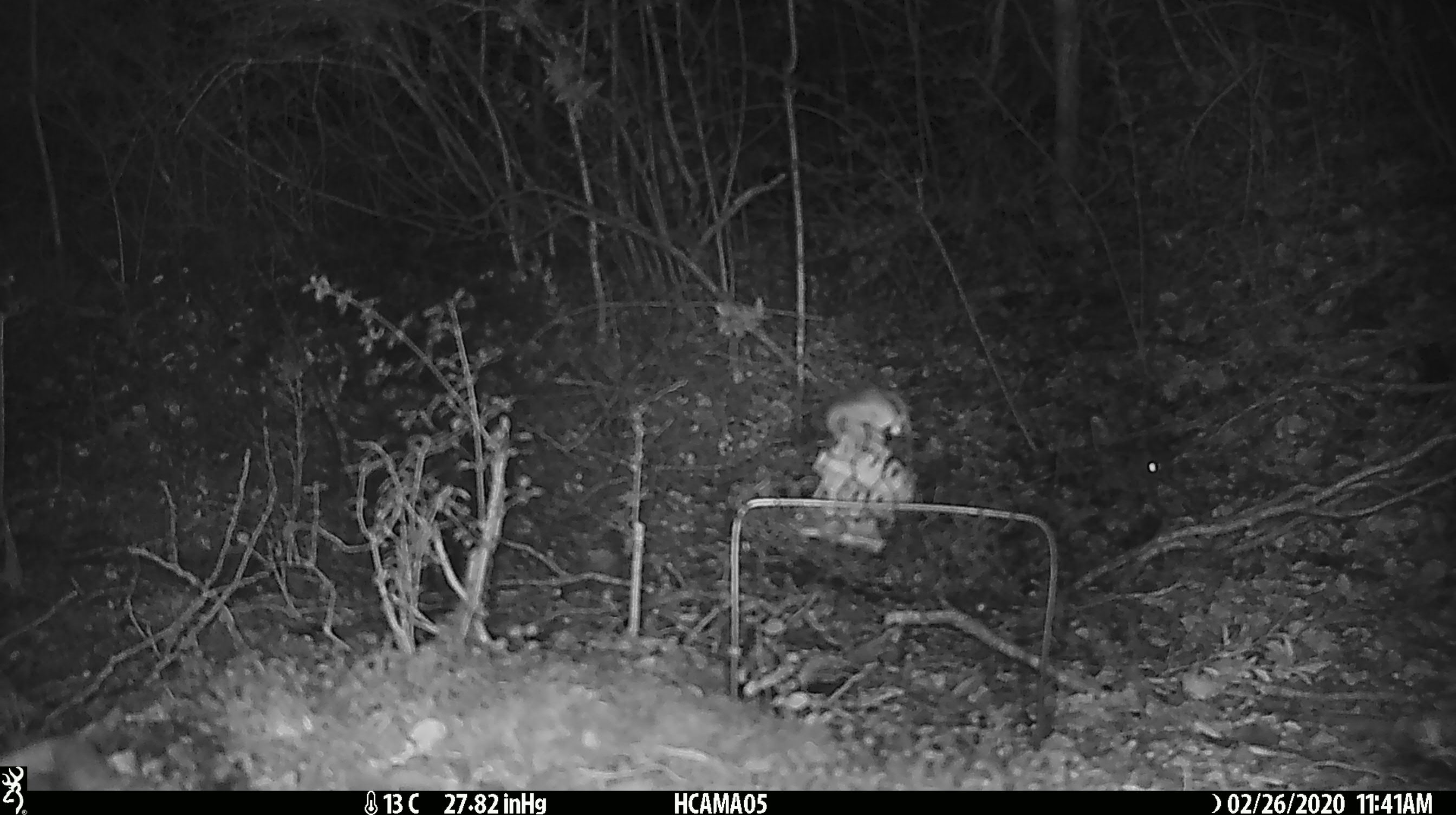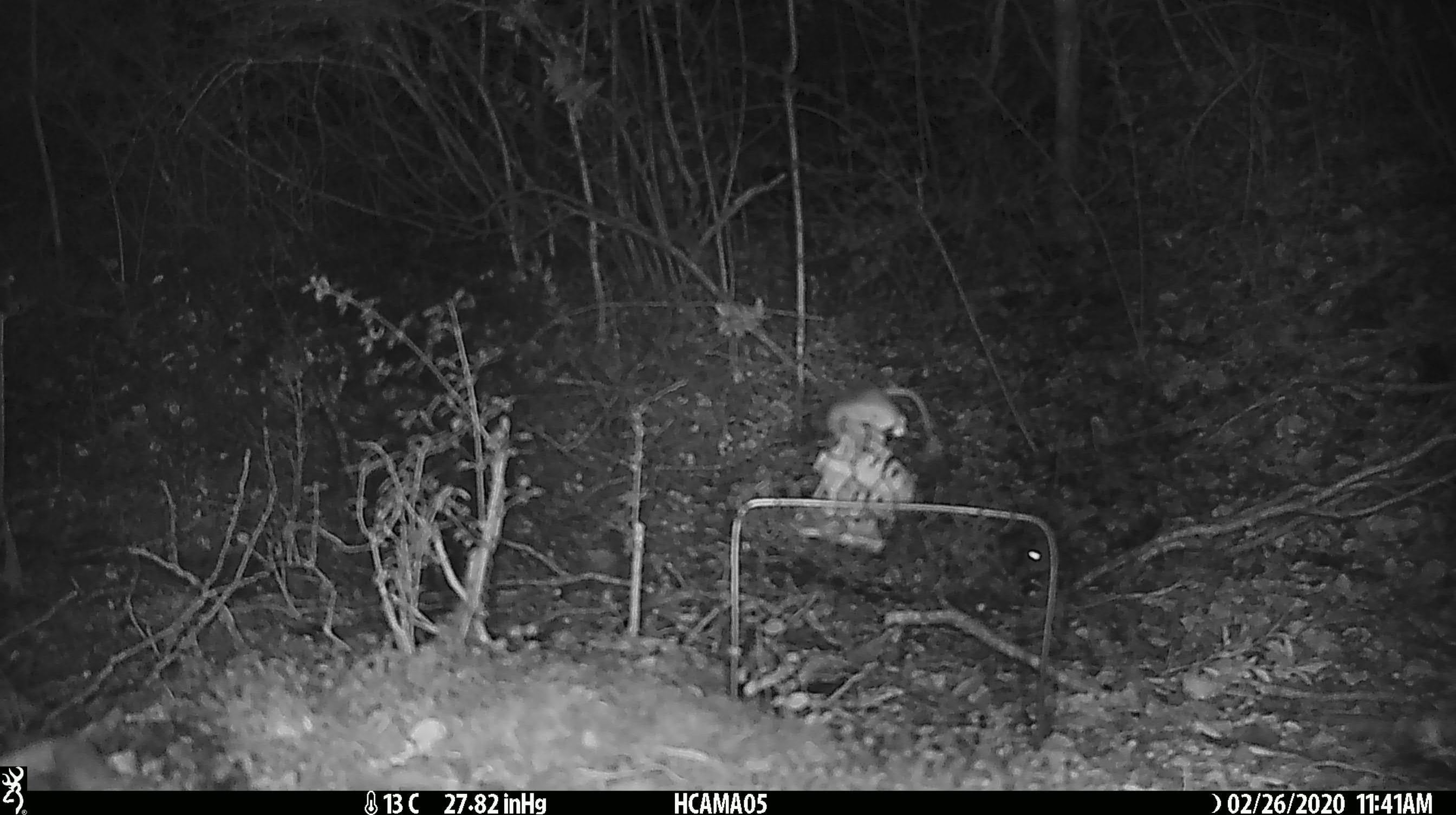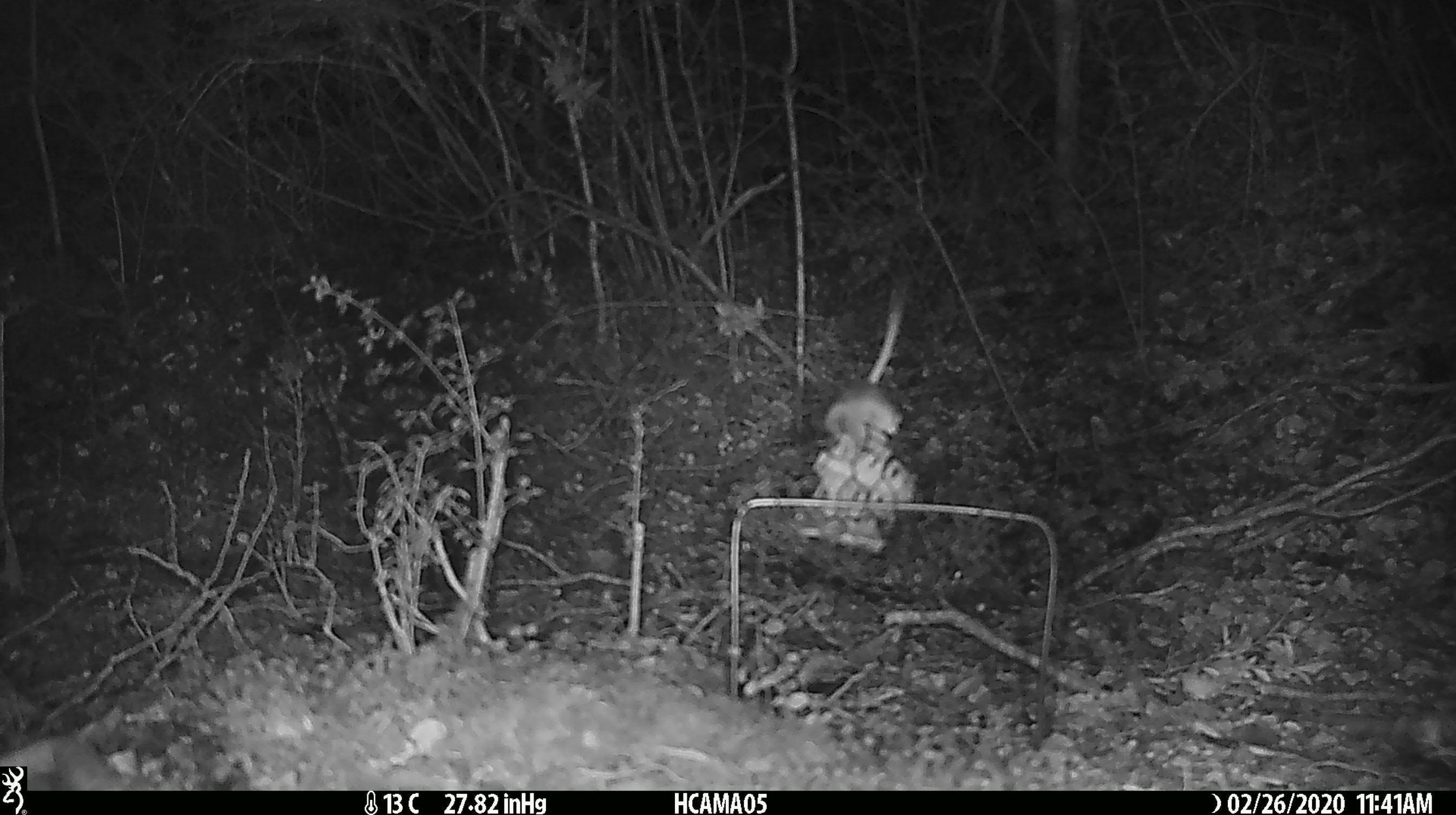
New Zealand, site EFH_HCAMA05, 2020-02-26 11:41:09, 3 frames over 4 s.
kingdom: Animalia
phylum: Chordata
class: Mammalia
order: Rodentia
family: Muridae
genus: Mus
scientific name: Mus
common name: mouse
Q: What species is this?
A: Mouse (Mus).